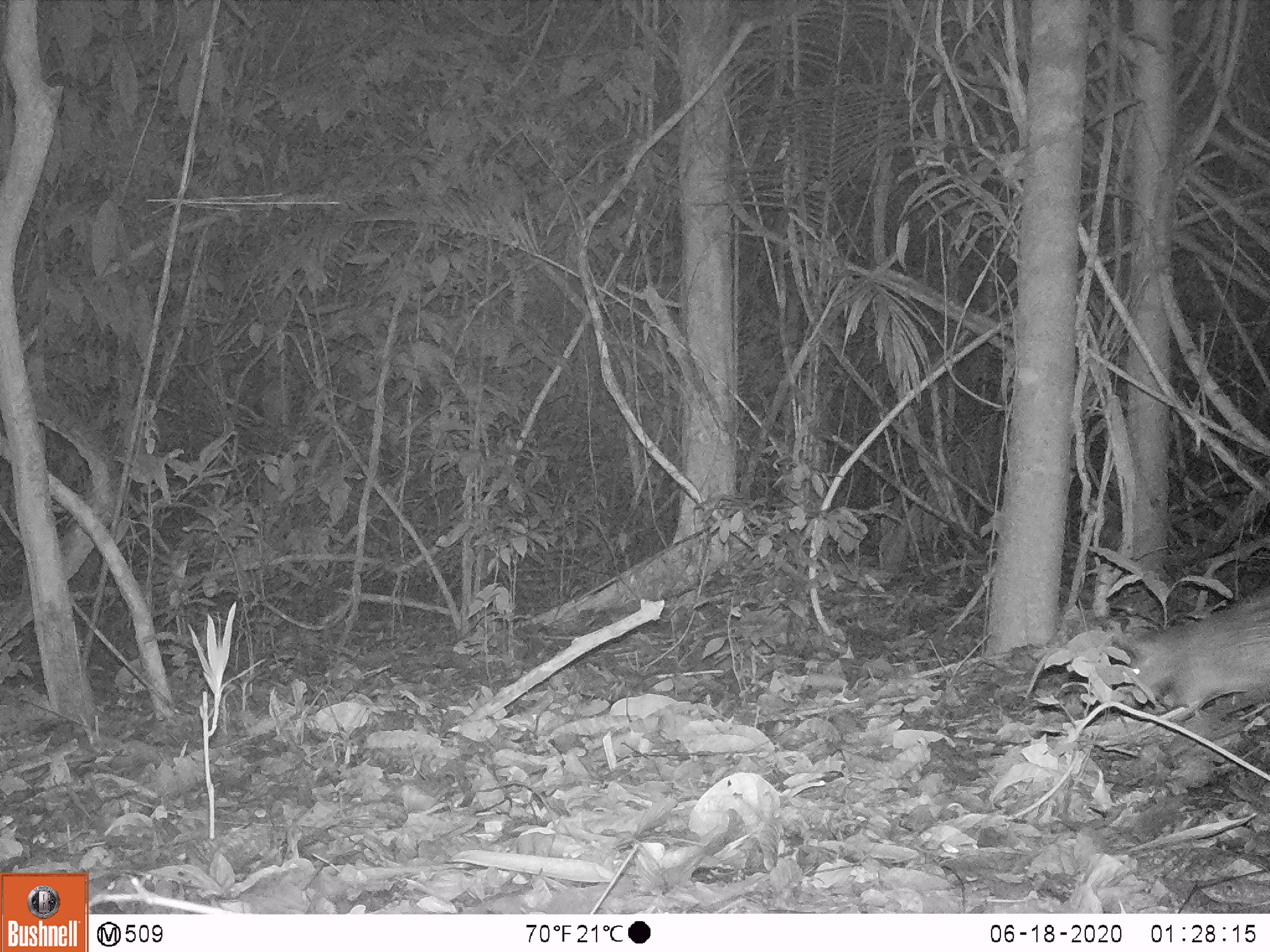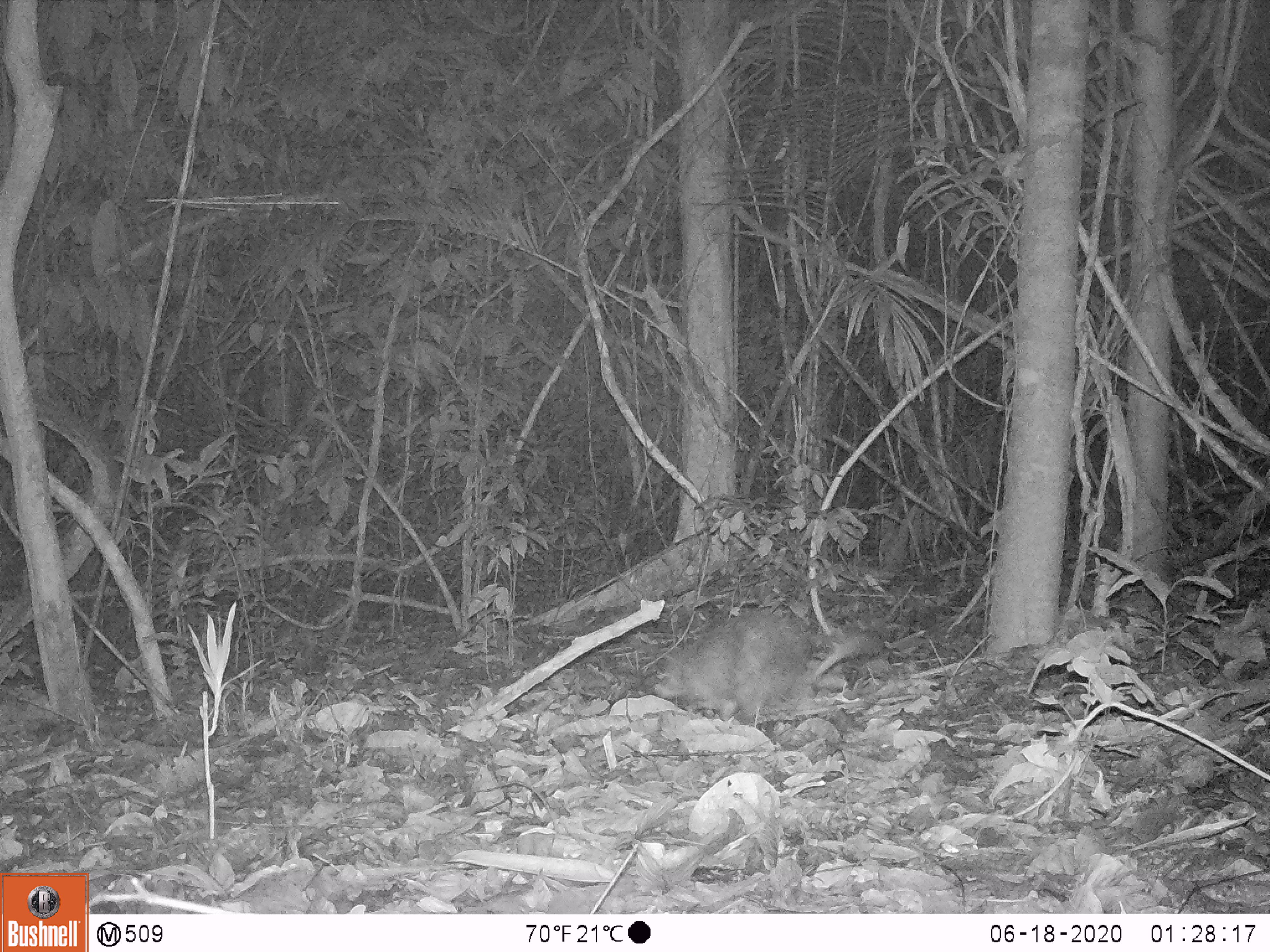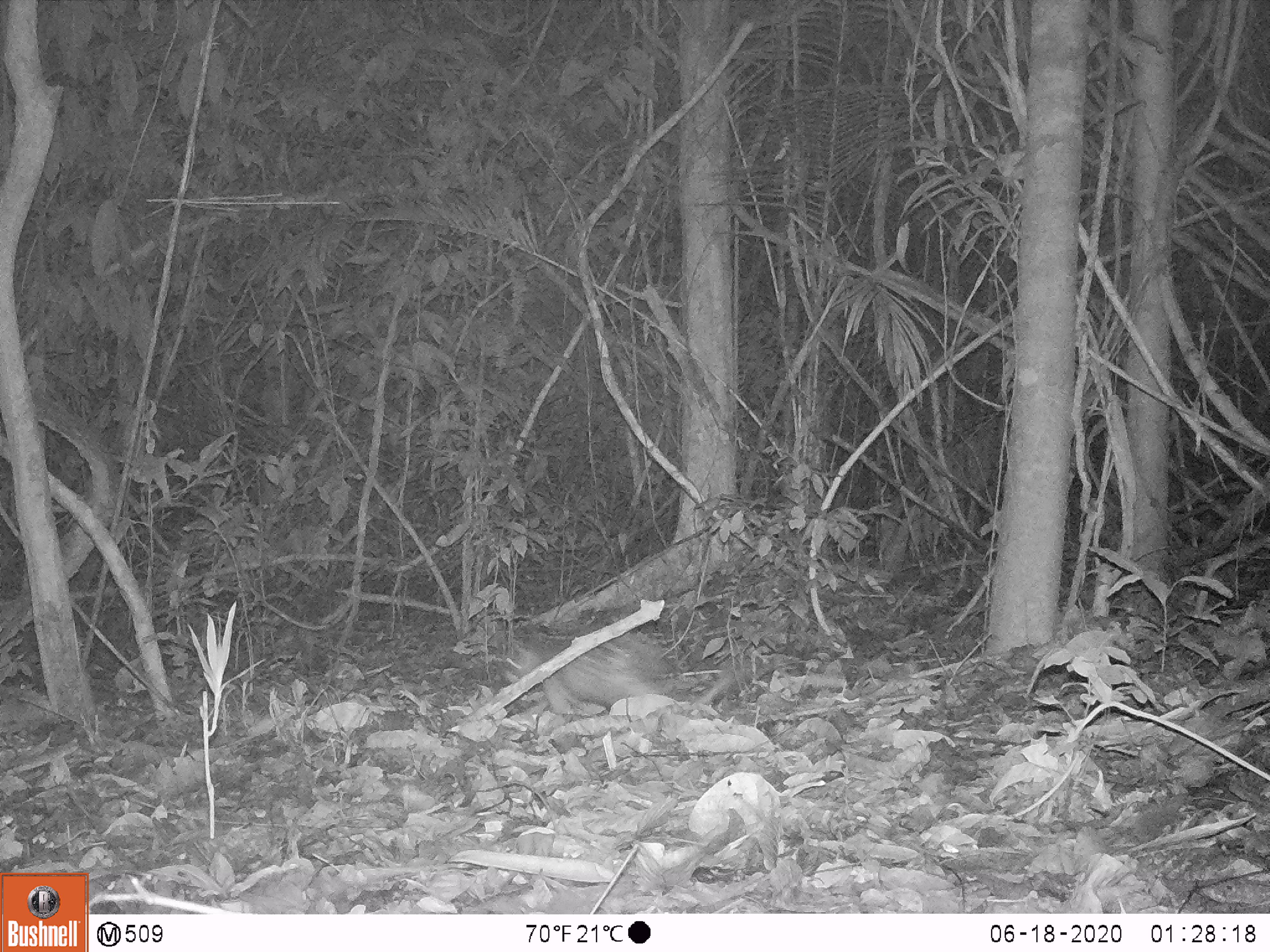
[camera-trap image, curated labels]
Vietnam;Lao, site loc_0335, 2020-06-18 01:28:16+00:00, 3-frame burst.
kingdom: Animalia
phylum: Chordata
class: Mammalia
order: Rodentia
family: Hystricidae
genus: Atherurus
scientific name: Atherurus macrourus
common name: asiatic brush-tailed porcupine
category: asiatic brush tailed porcupine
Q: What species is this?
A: Asiatic brush tailed porcupine (asiatic brush-tailed porcupine) (Atherurus macrourus).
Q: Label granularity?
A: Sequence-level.